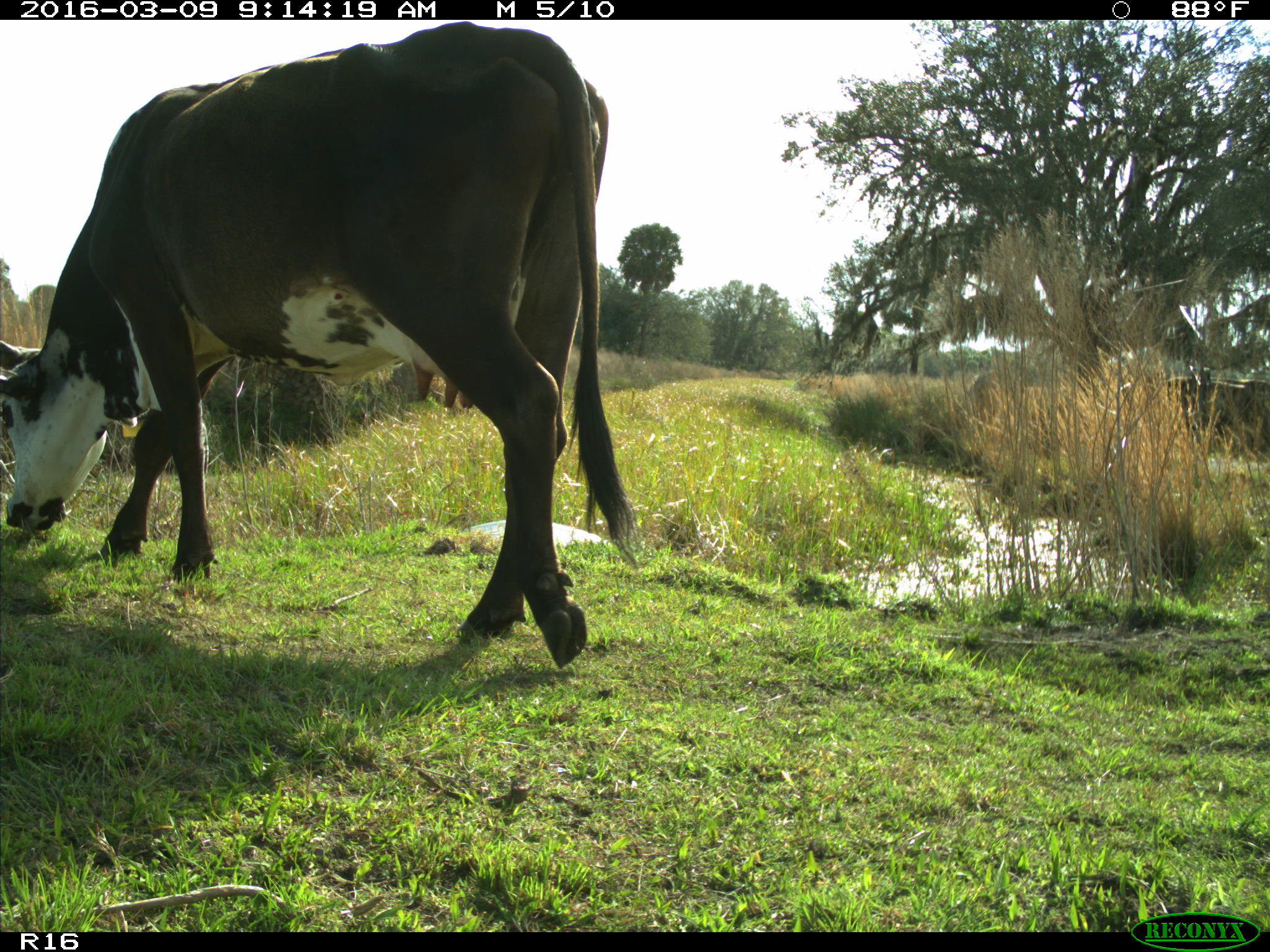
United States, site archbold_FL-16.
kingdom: Animalia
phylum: Chordata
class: Mammalia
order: Artiodactyla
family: Bovidae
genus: Bos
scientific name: Bos taurus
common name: domestic cow